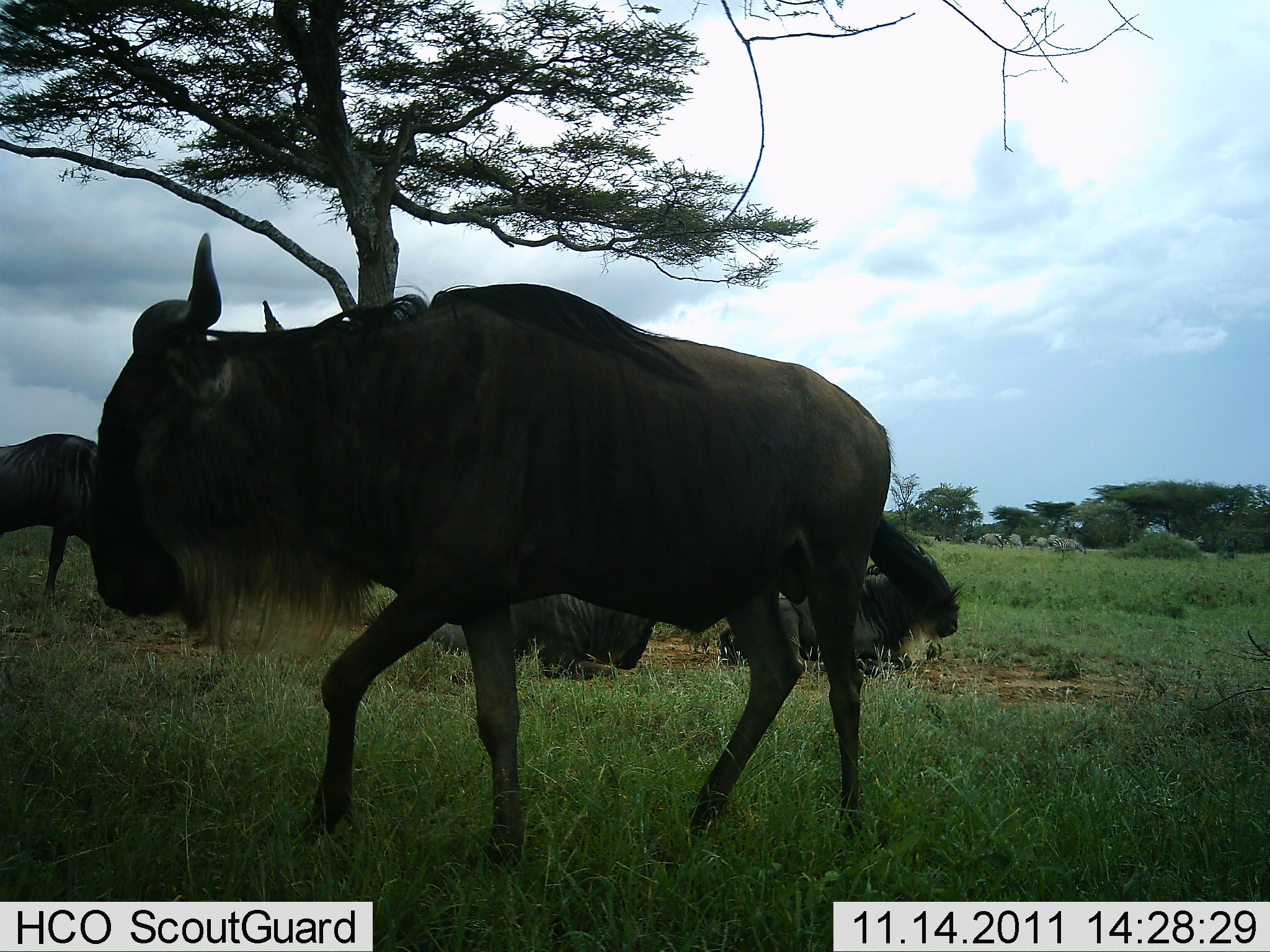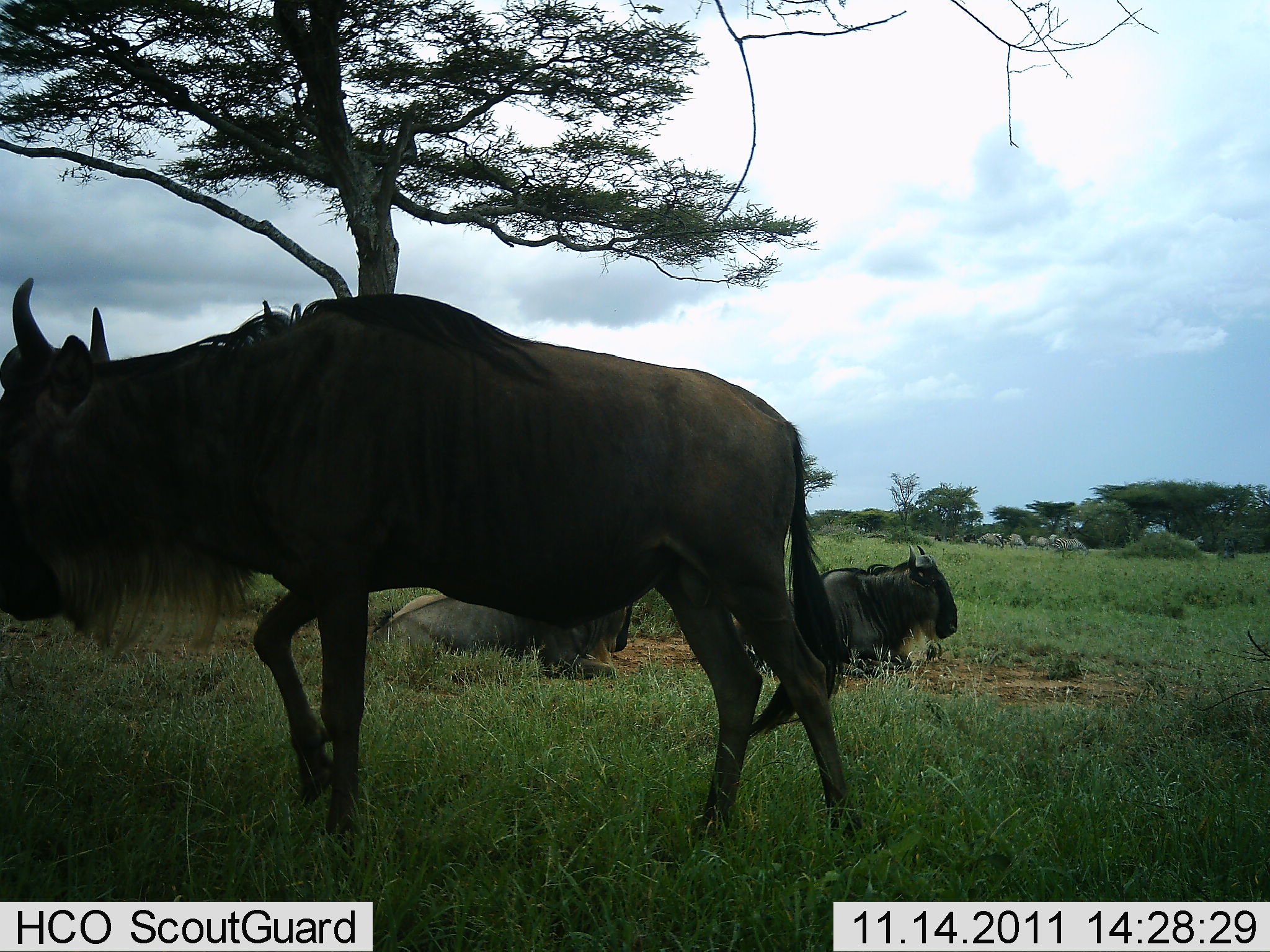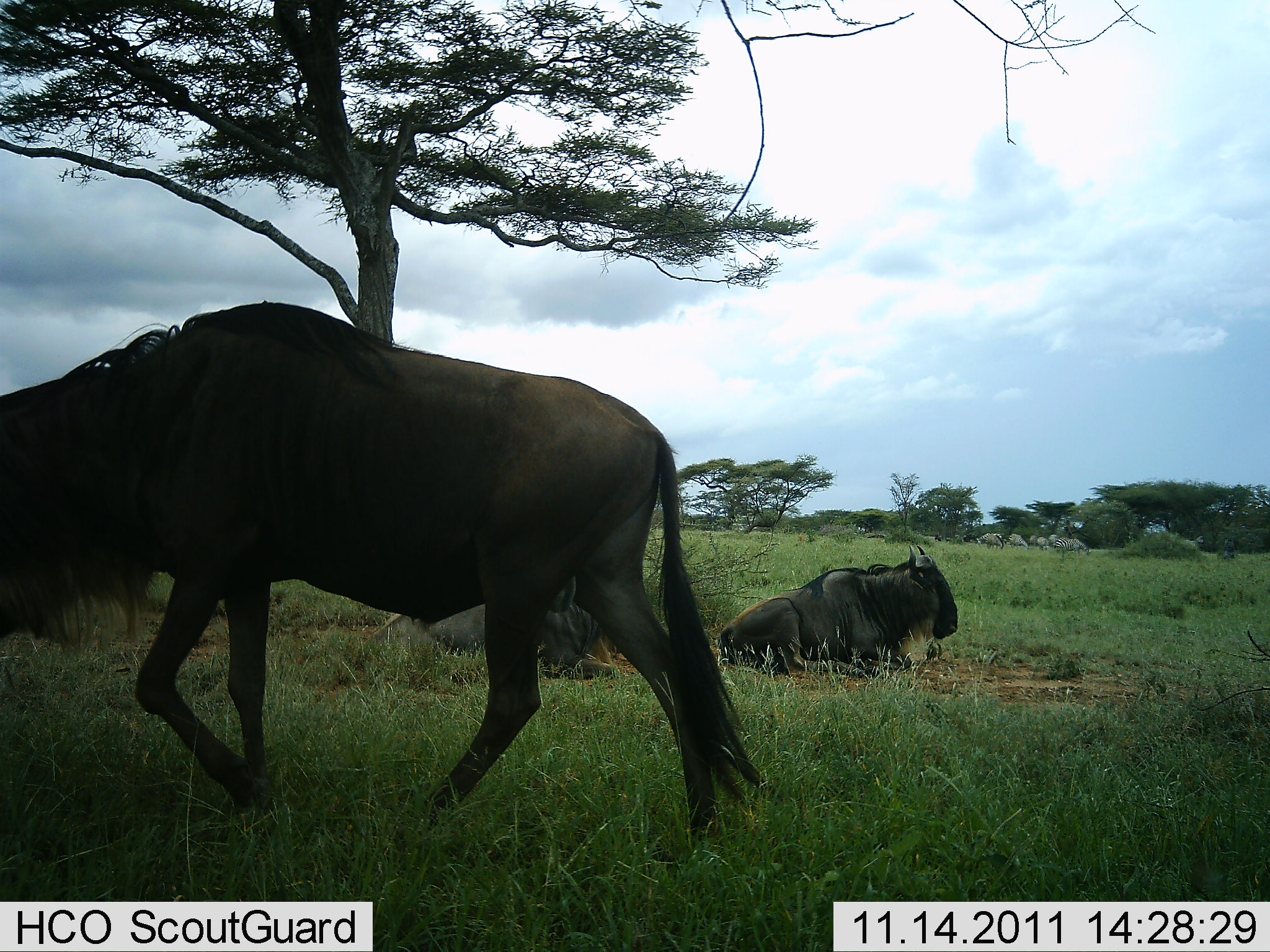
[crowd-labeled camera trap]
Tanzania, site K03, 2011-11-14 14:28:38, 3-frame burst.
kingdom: Animalia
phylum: Chordata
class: Mammalia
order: Artiodactyla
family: Bovidae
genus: Connochaetes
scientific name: Connochaetes taurinus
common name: blue wildebeest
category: wildebeest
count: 4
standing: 23%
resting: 100%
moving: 100%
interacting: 0%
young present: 0%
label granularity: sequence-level